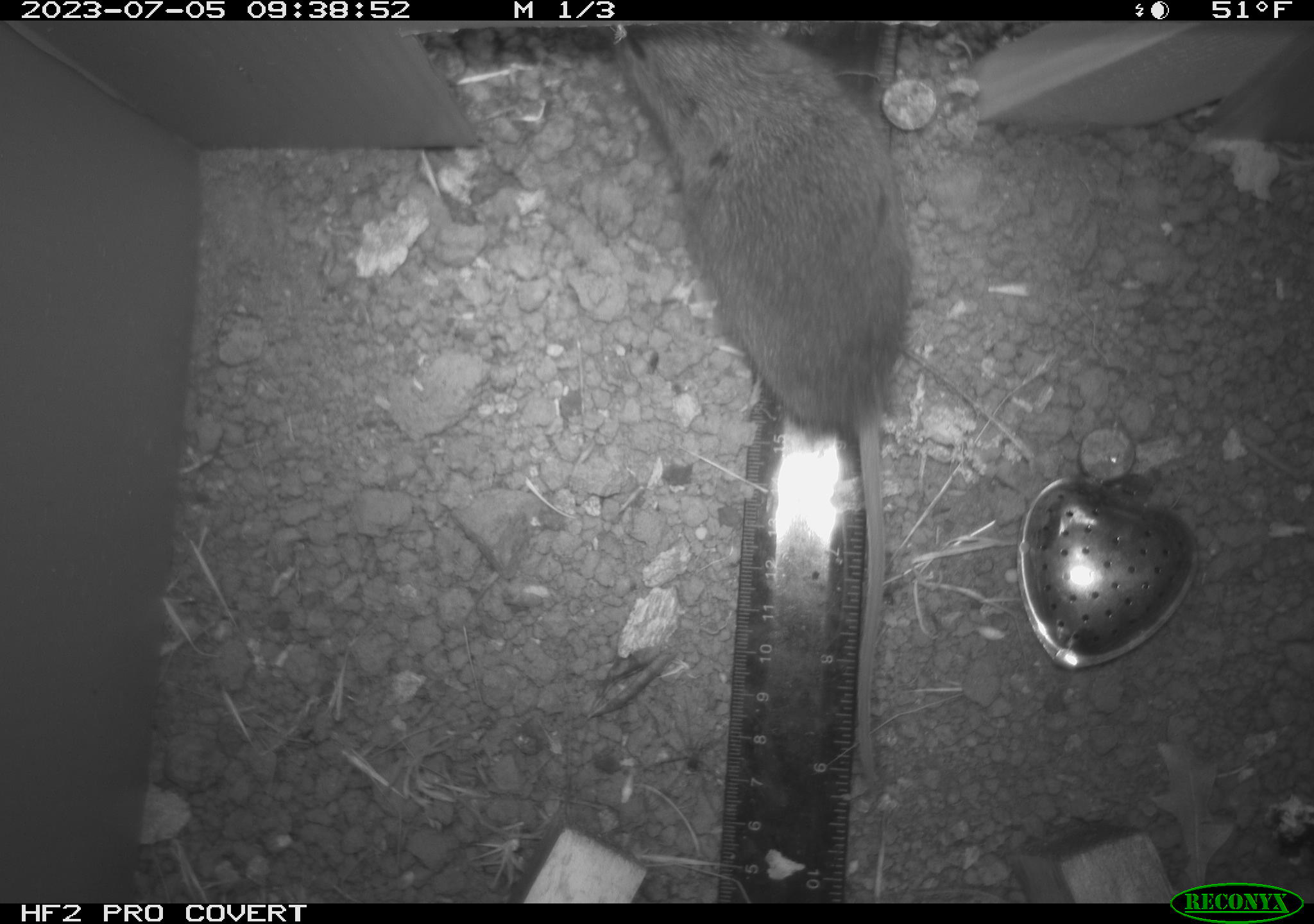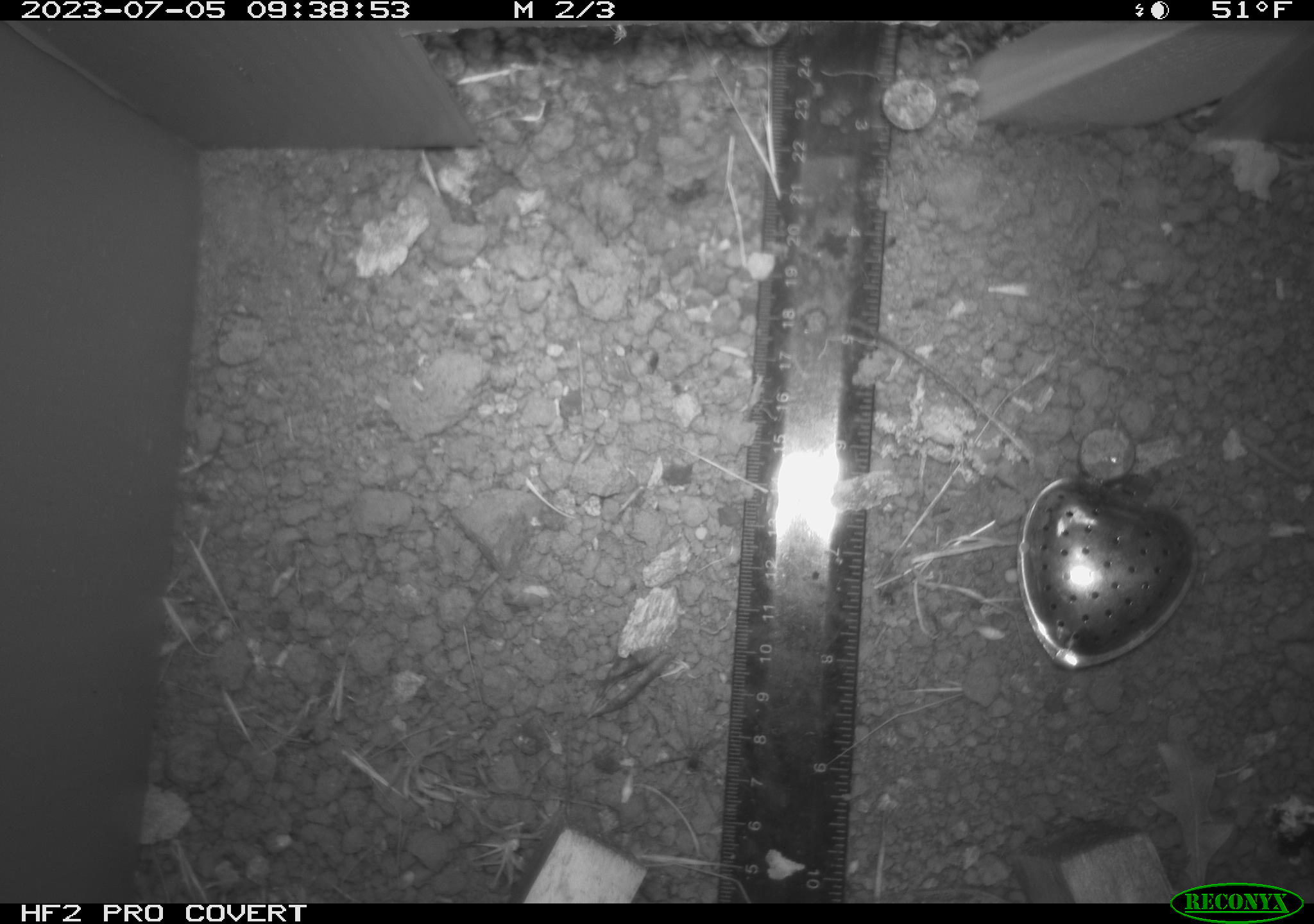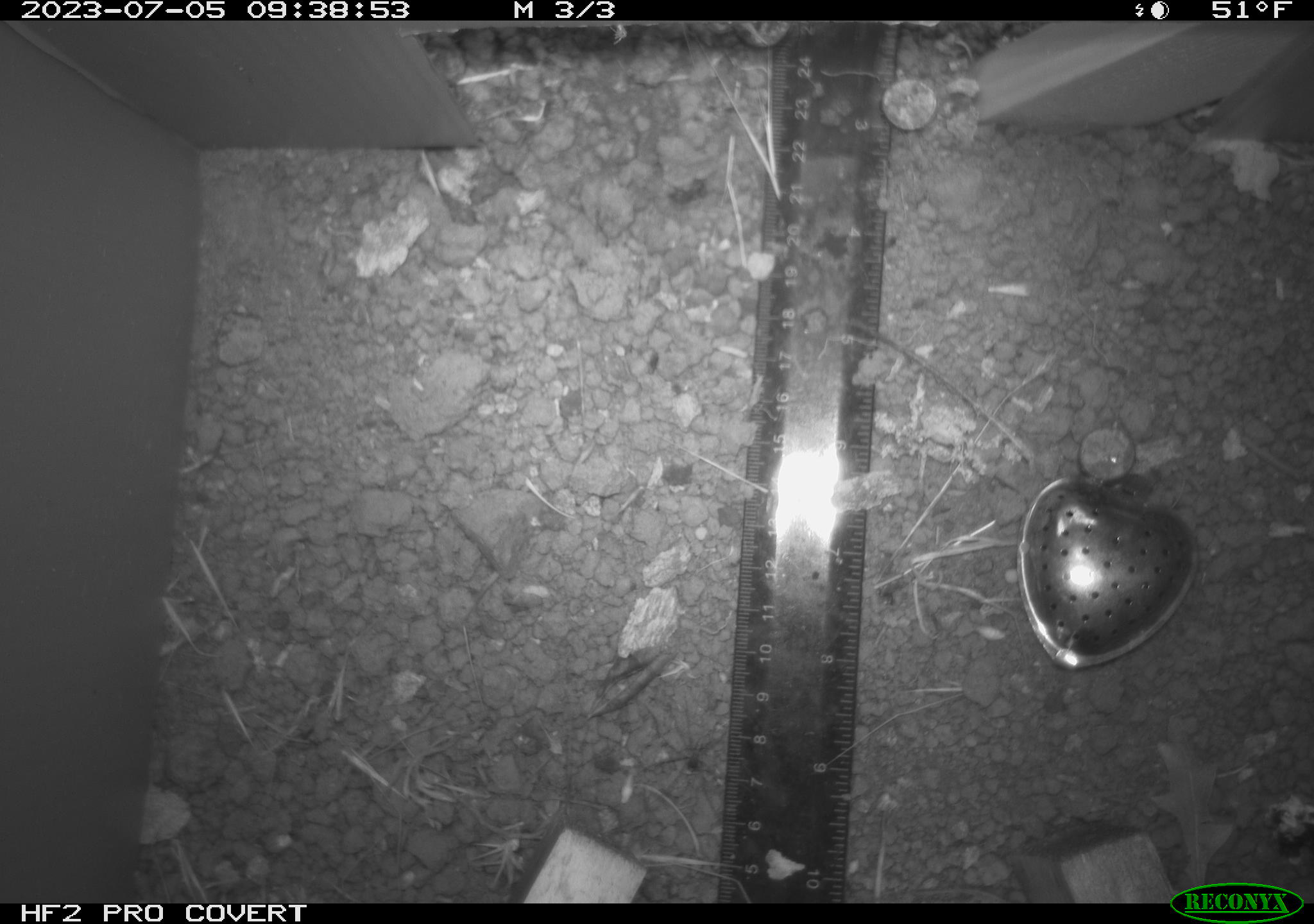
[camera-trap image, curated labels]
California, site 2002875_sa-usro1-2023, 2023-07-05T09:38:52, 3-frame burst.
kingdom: Animalia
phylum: Chordata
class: Mammalia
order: Rodentia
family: Cricetidae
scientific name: Arvicolinae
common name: voles, lemmings, and muskrats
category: arvicolinae subfamily